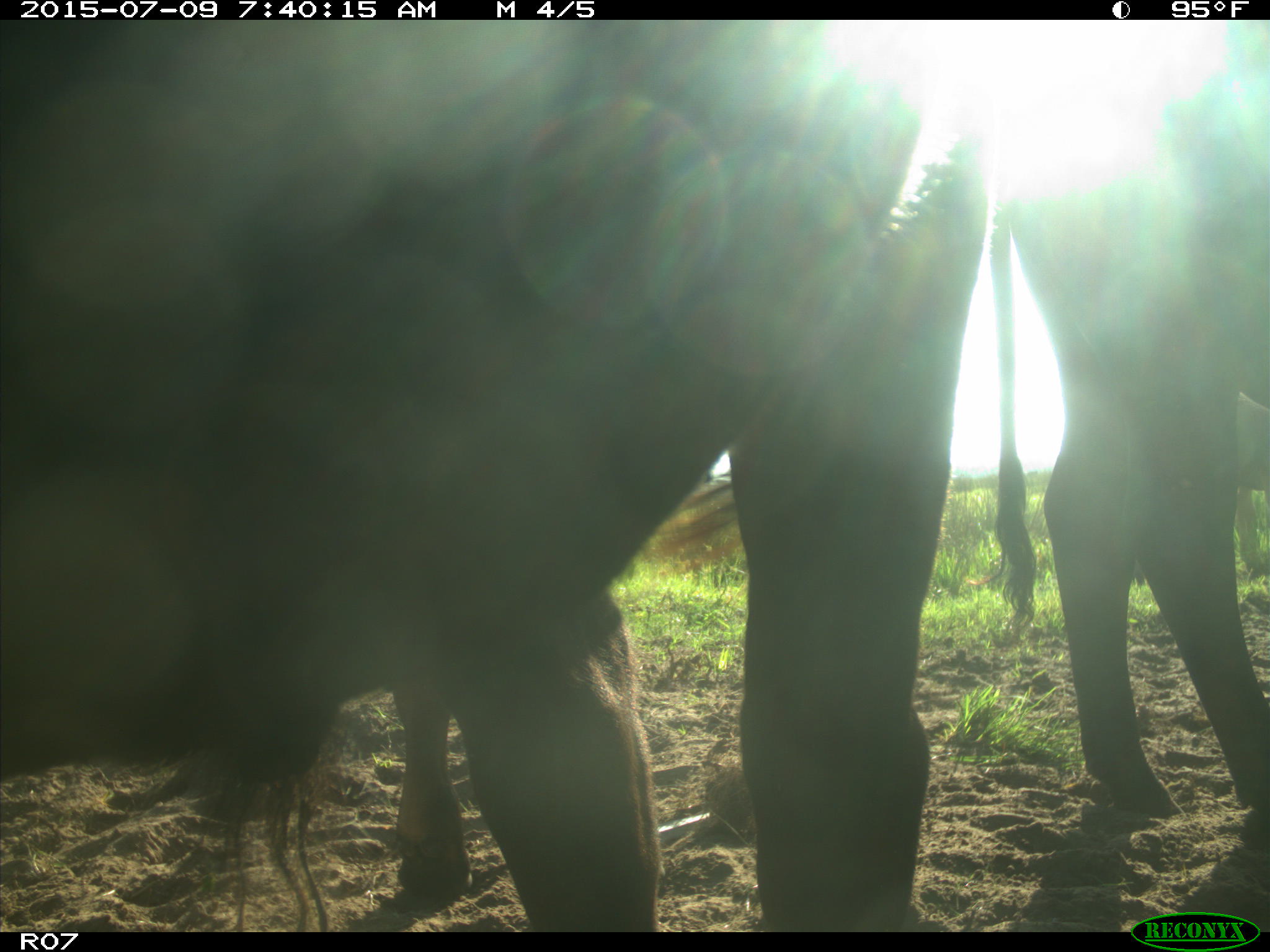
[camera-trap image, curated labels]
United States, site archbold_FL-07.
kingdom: Animalia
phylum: Chordata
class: Mammalia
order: Artiodactyla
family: Bovidae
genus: Bos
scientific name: Bos taurus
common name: domestic cow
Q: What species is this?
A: Bos taurus (domestic cow).